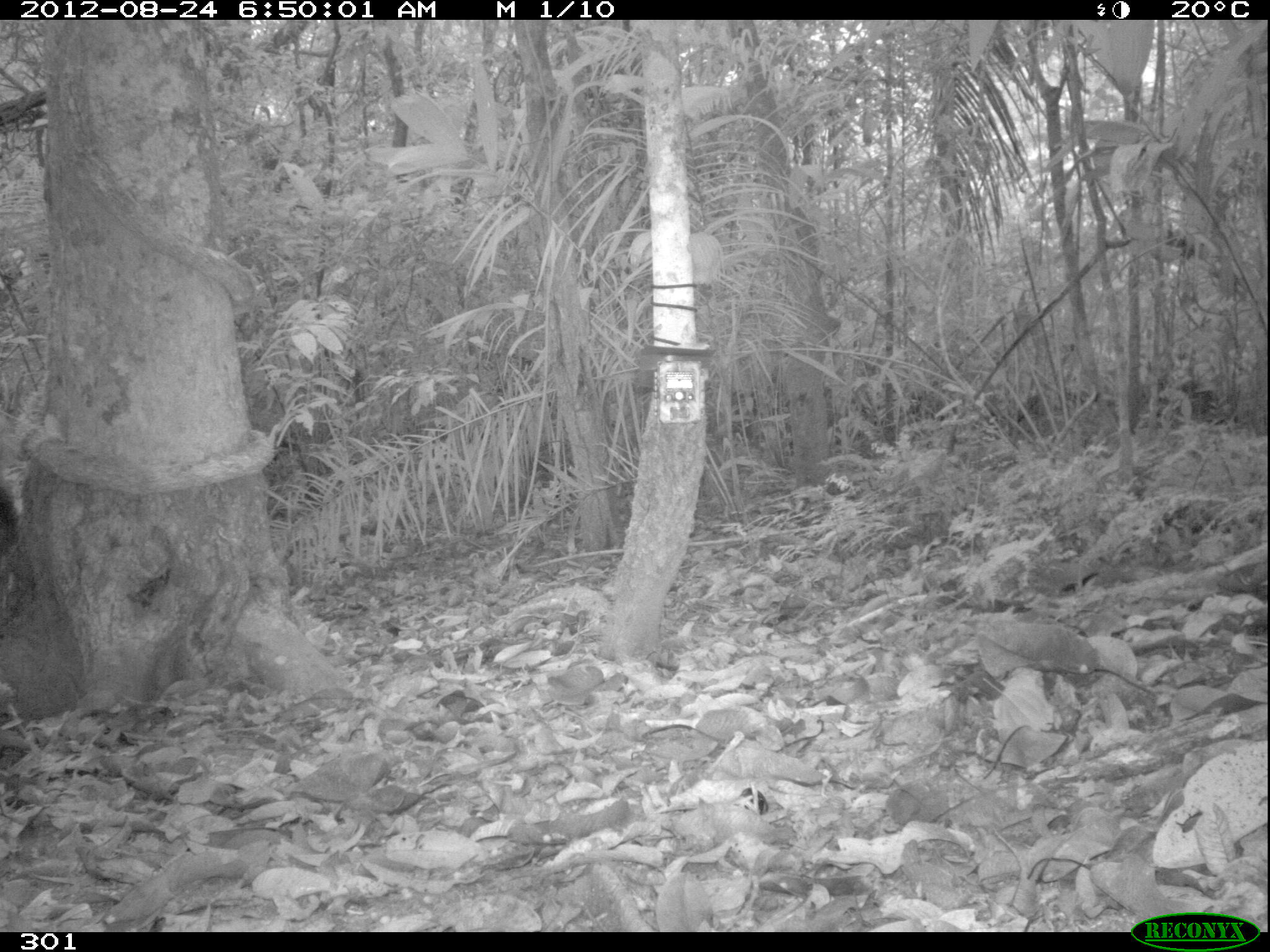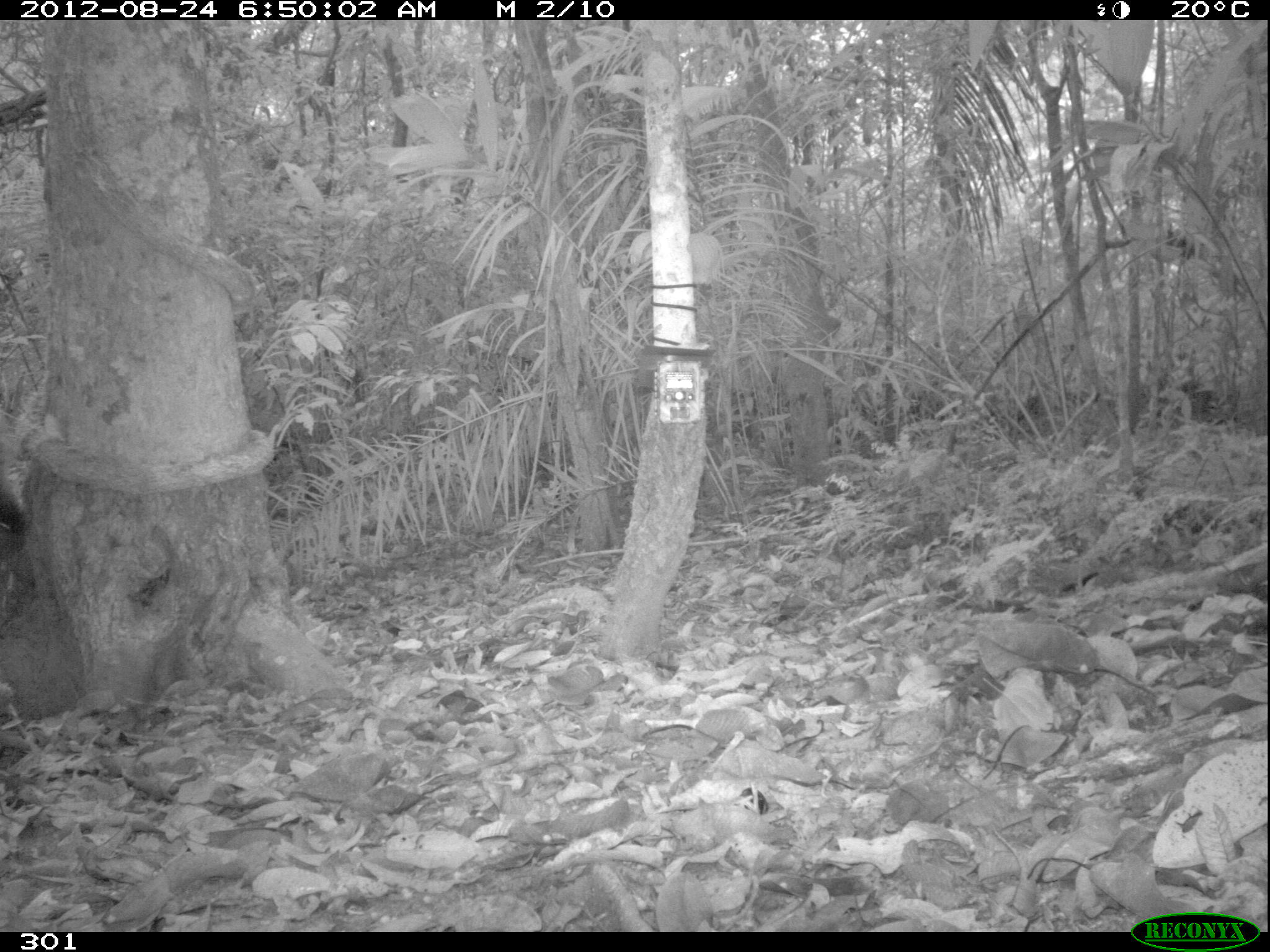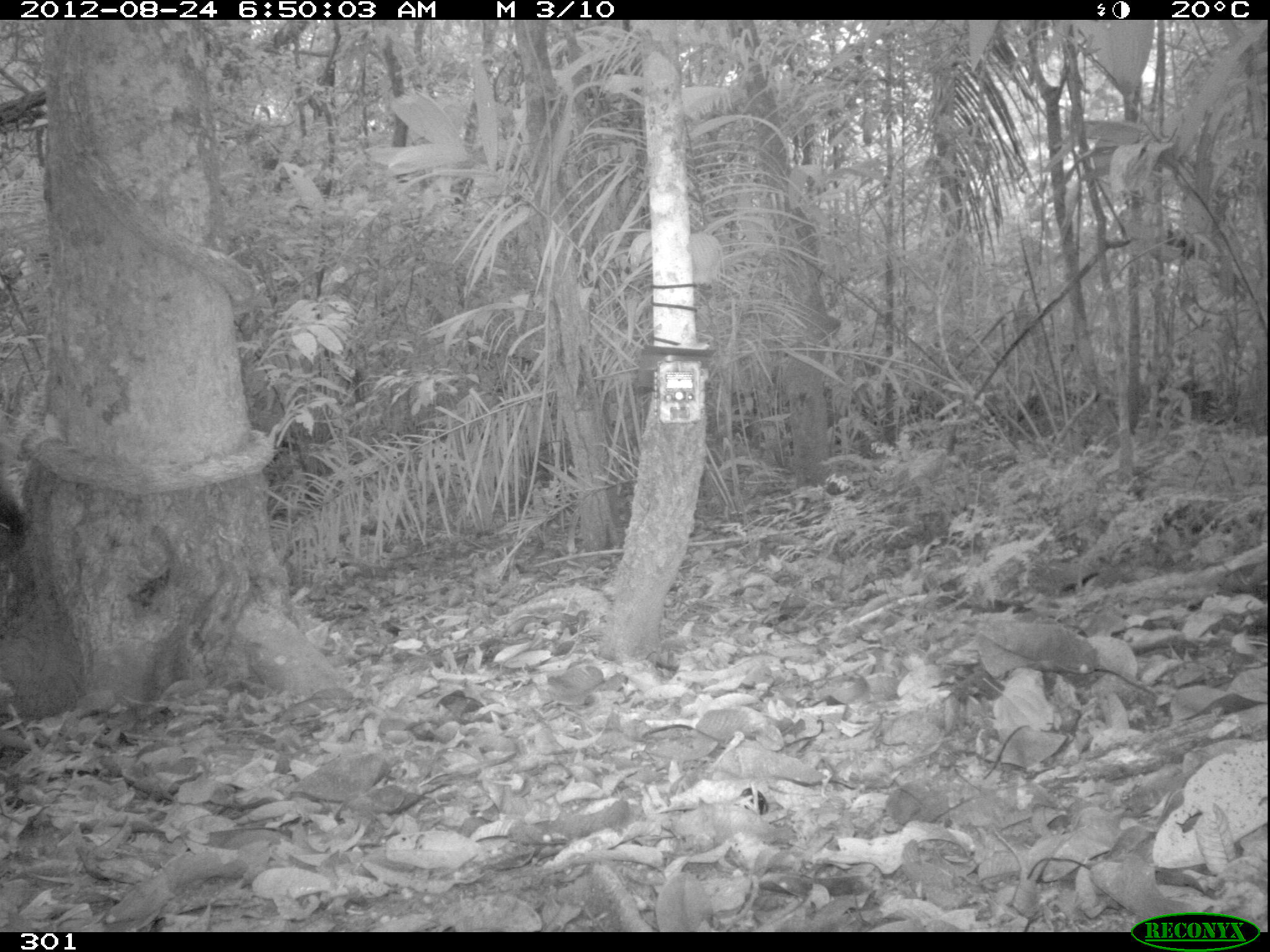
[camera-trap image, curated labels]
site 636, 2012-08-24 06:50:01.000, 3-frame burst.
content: unidentified animal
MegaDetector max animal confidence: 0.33